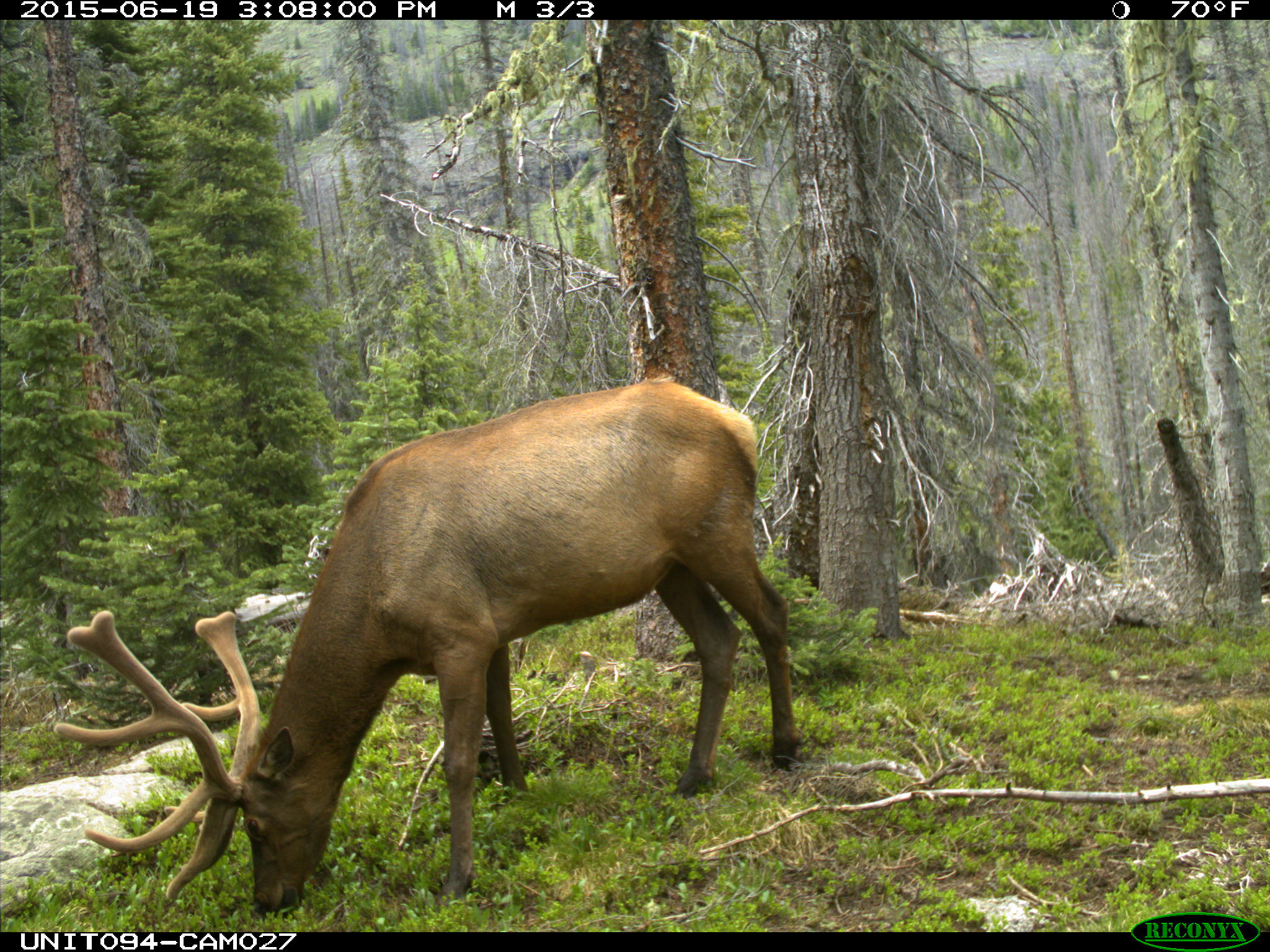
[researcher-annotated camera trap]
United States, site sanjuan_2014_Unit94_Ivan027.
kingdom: Animalia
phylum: Chordata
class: Mammalia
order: Artiodactyla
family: Cervidae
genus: Cervus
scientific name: Cervus elaphus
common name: red deer